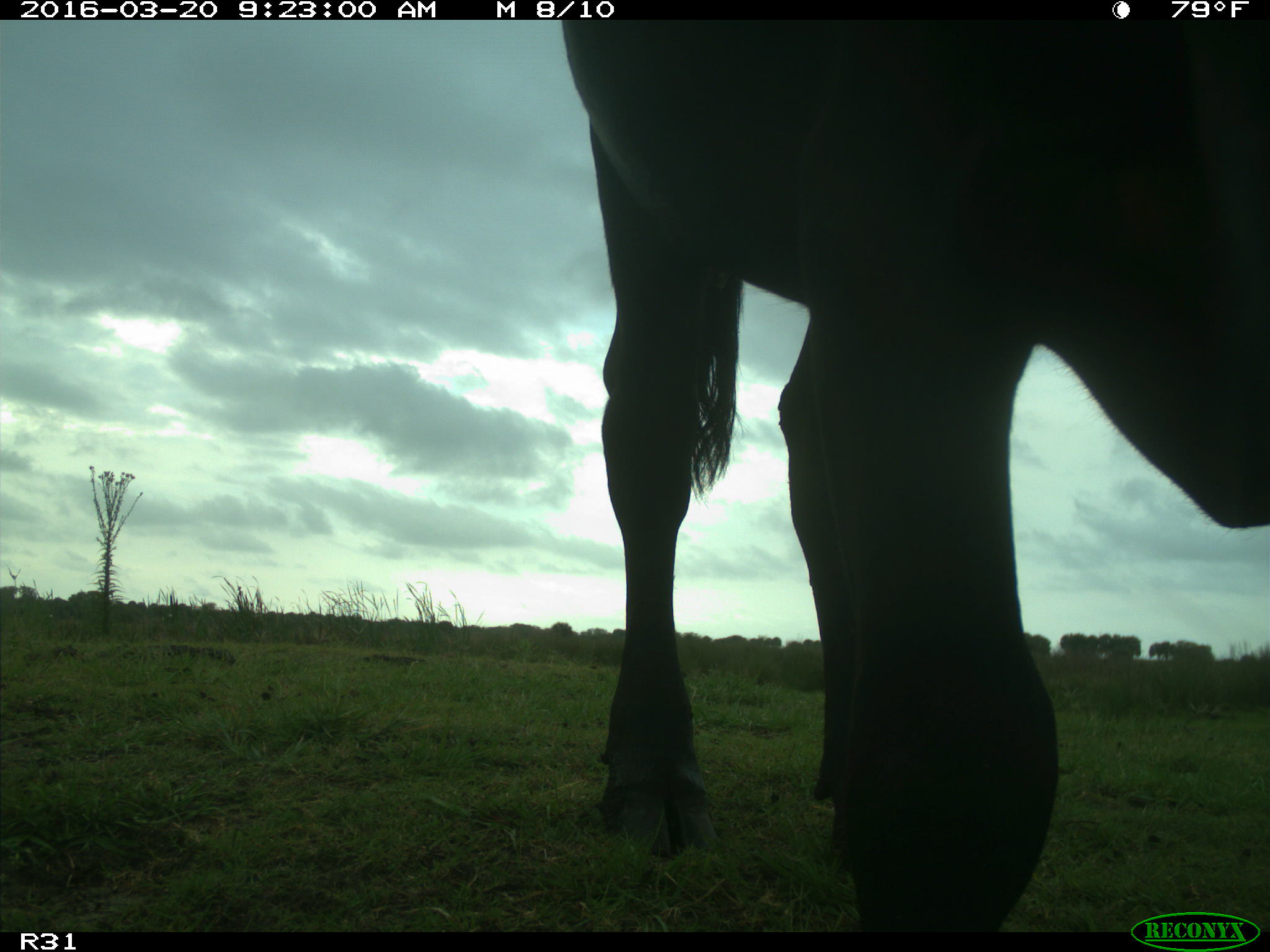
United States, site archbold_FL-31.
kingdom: Animalia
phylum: Chordata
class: Mammalia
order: Artiodactyla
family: Bovidae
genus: Bos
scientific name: Bos taurus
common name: domestic cow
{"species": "Bos taurus (domestic cow)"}